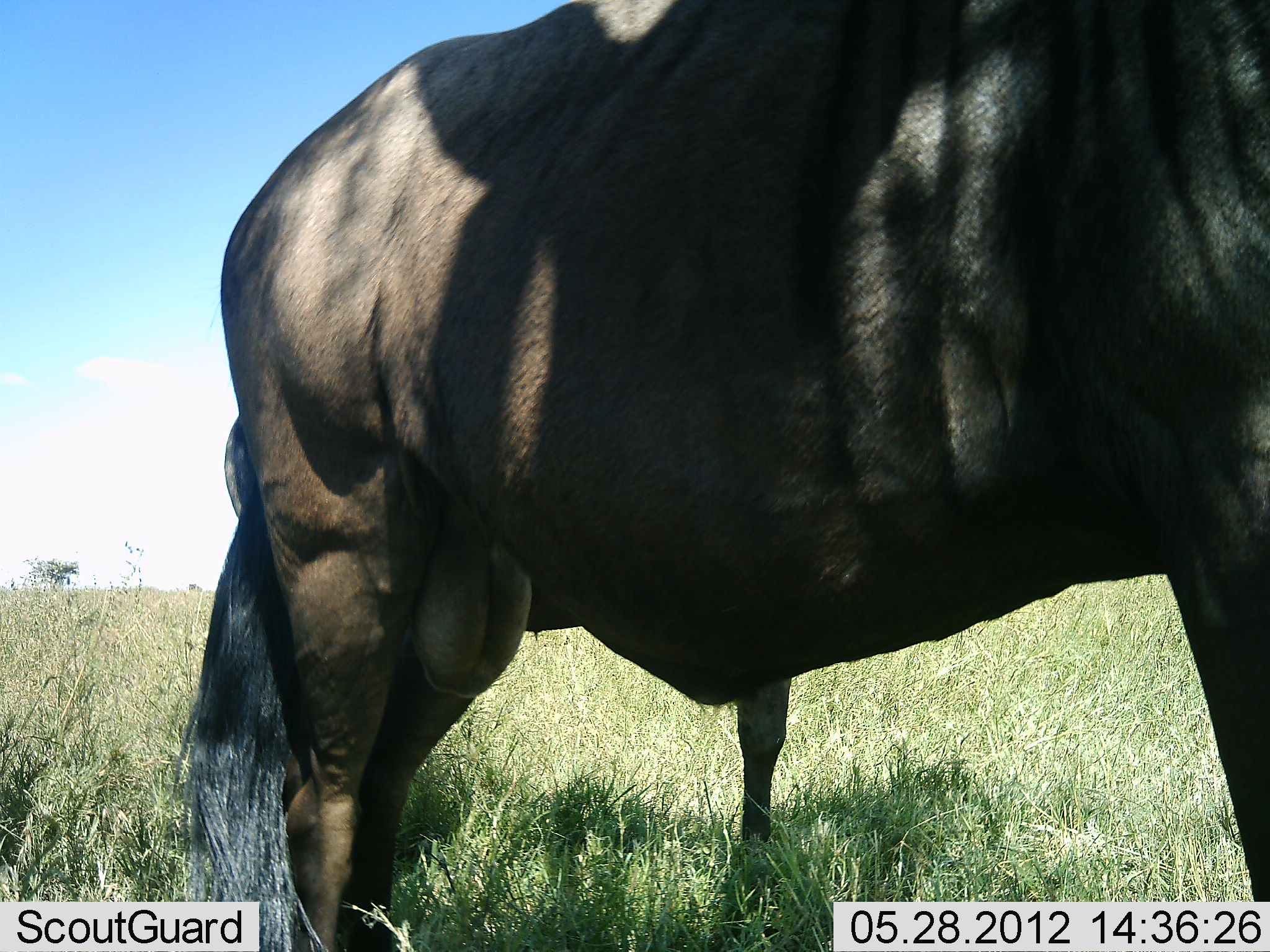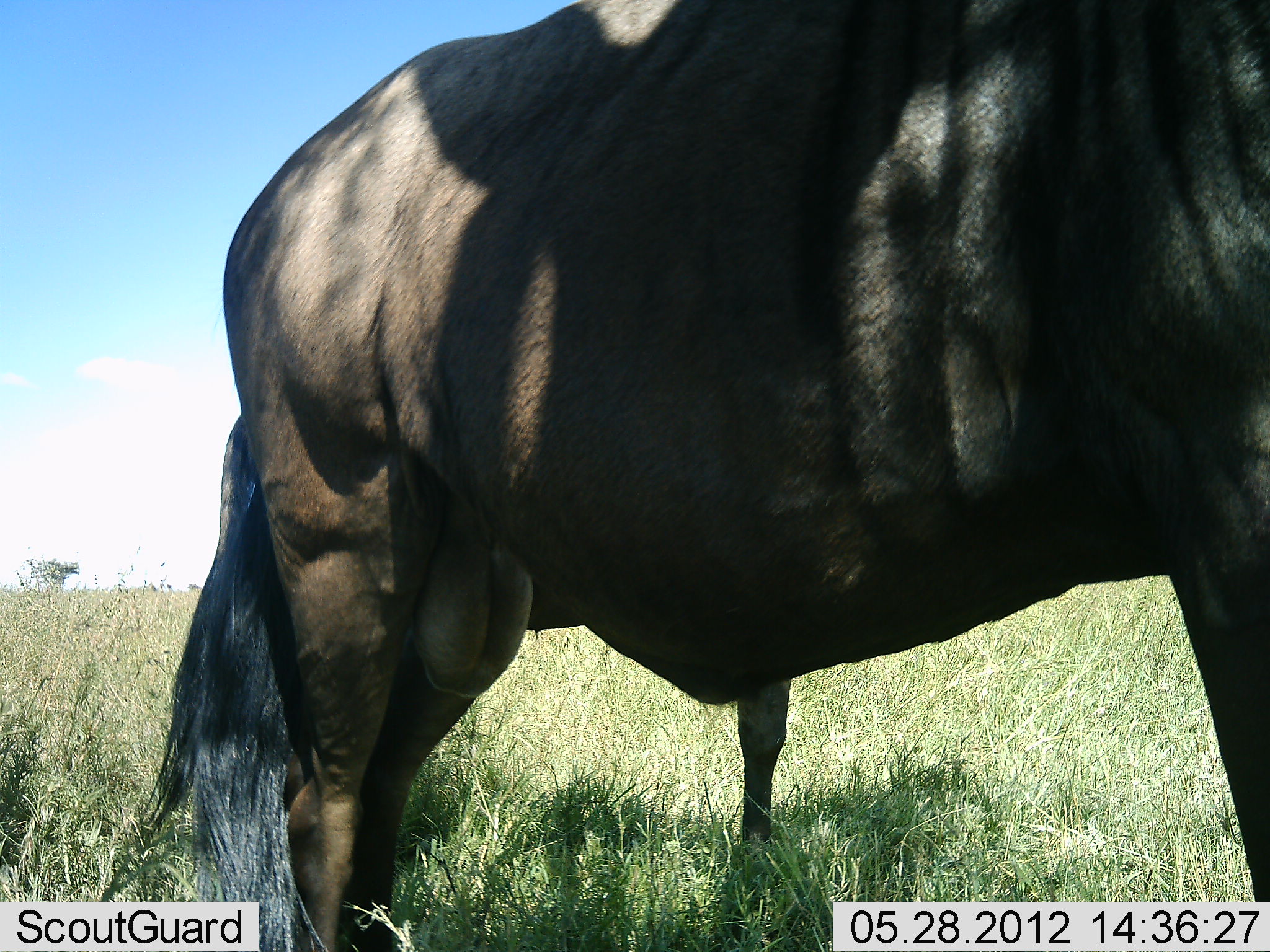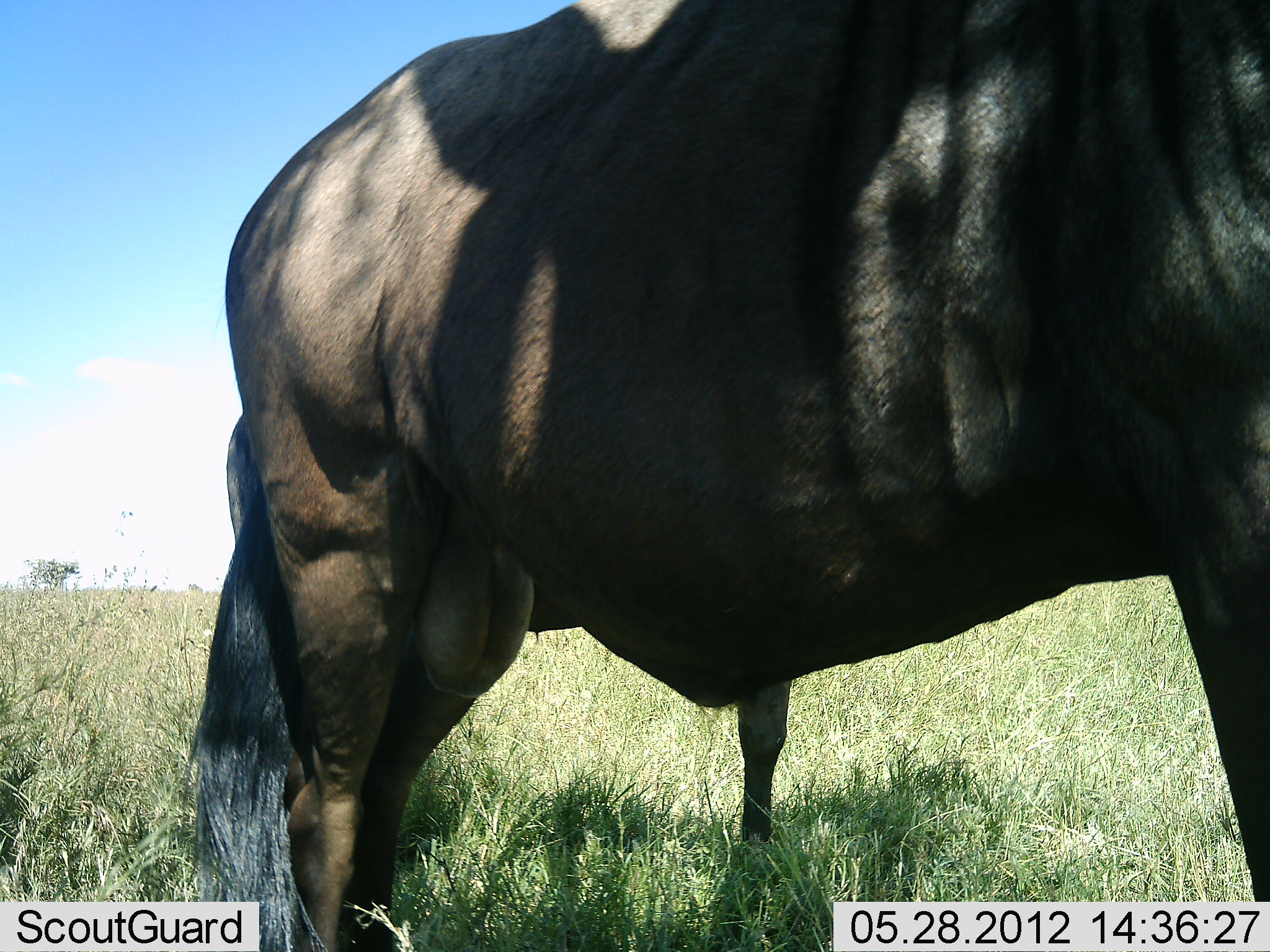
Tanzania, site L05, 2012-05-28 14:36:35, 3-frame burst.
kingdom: Animalia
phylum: Chordata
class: Mammalia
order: Artiodactyla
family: Bovidae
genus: Connochaetes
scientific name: Connochaetes taurinus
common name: blue wildebeest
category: wildebeest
Wildebeest (blue wildebeest) (Connochaetes taurinus), count 1. Behavior (volunteer vote fractions): standing 100%, resting 0%, moving 0%, interacting 0%. Young present (vote fraction): 0%. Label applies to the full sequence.